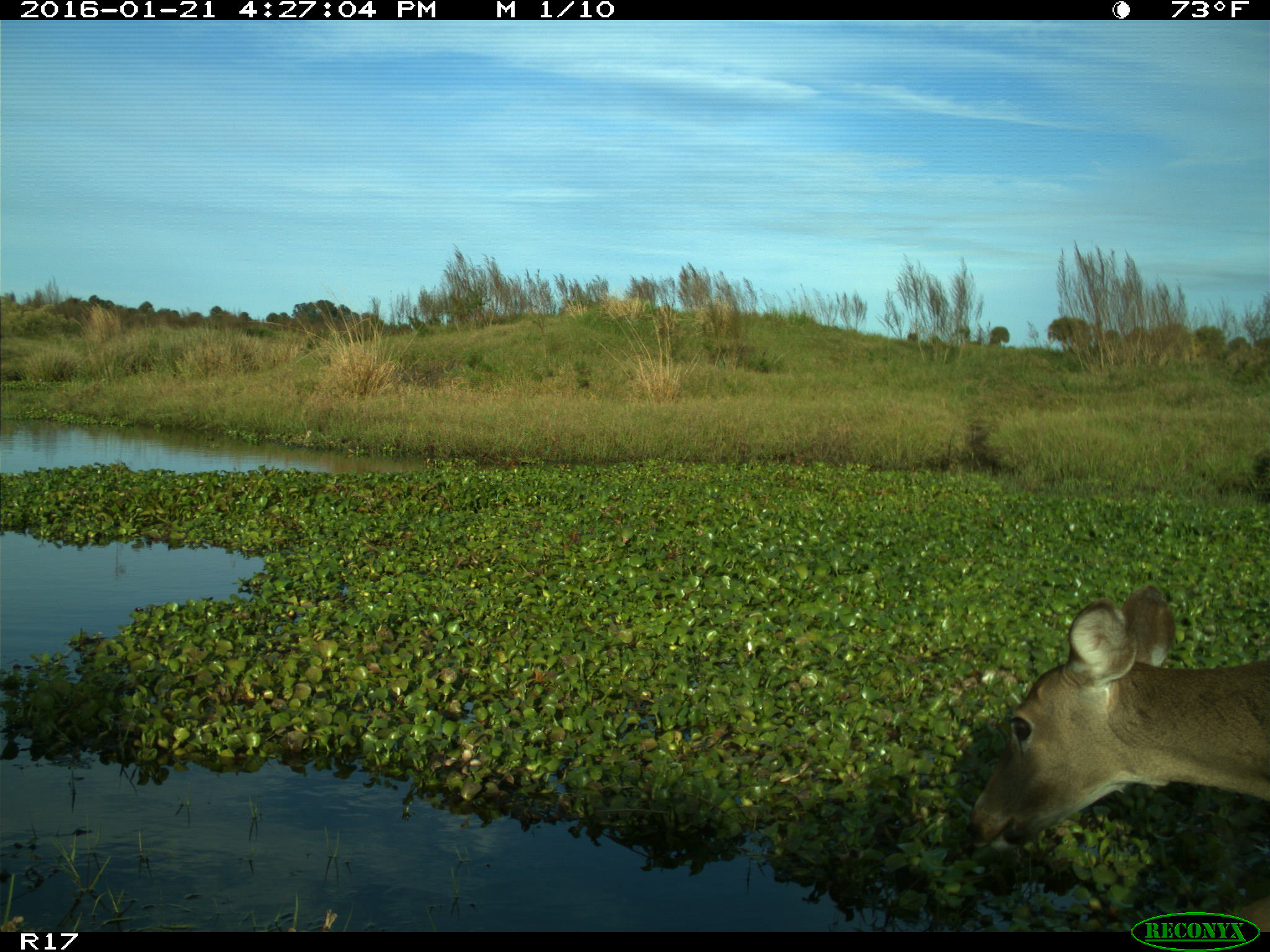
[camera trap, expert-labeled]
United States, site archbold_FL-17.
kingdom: Animalia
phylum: Chordata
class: Mammalia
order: Artiodactyla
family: Cervidae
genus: Odocoileus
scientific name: Odocoileus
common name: deer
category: unidentified deer